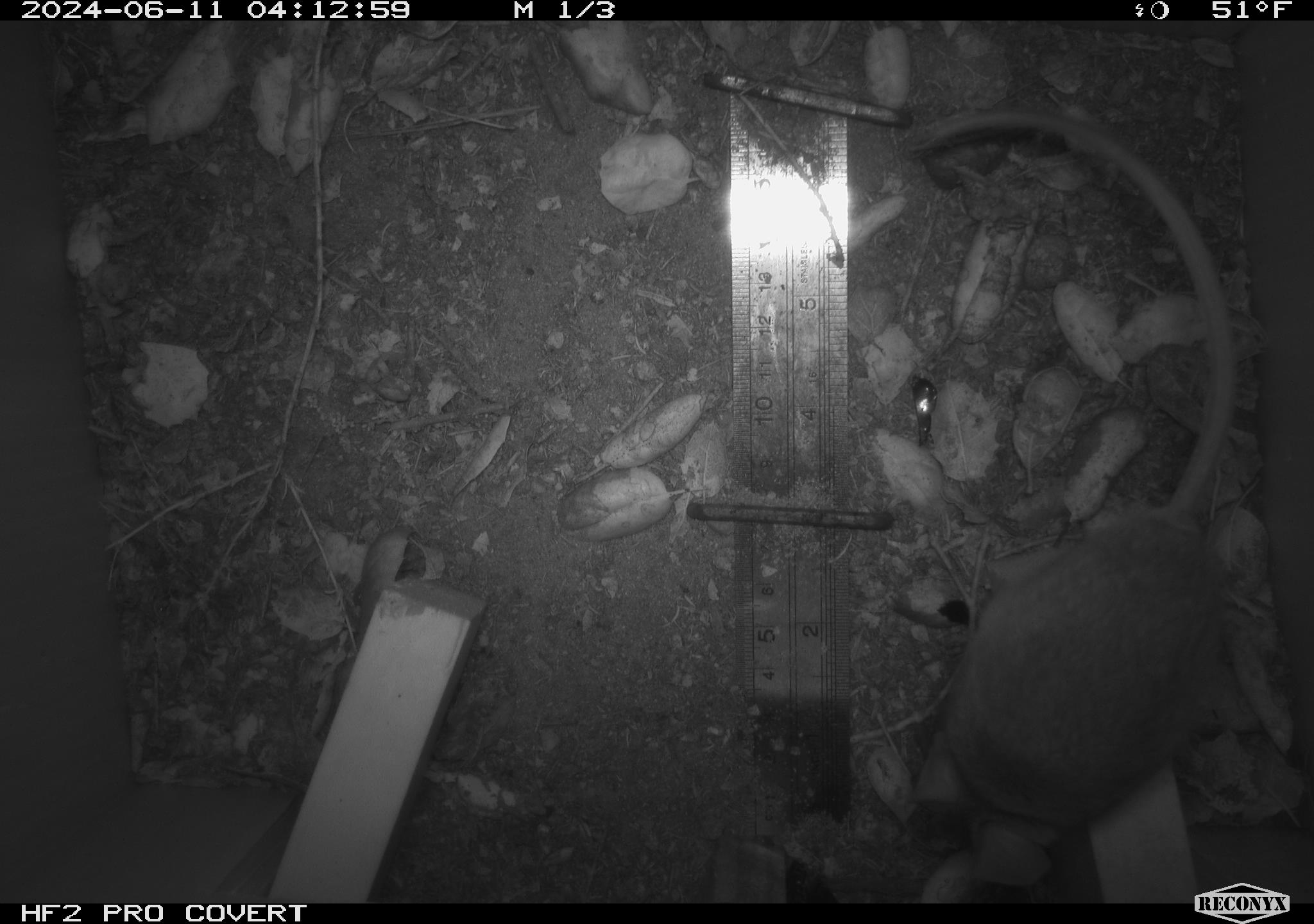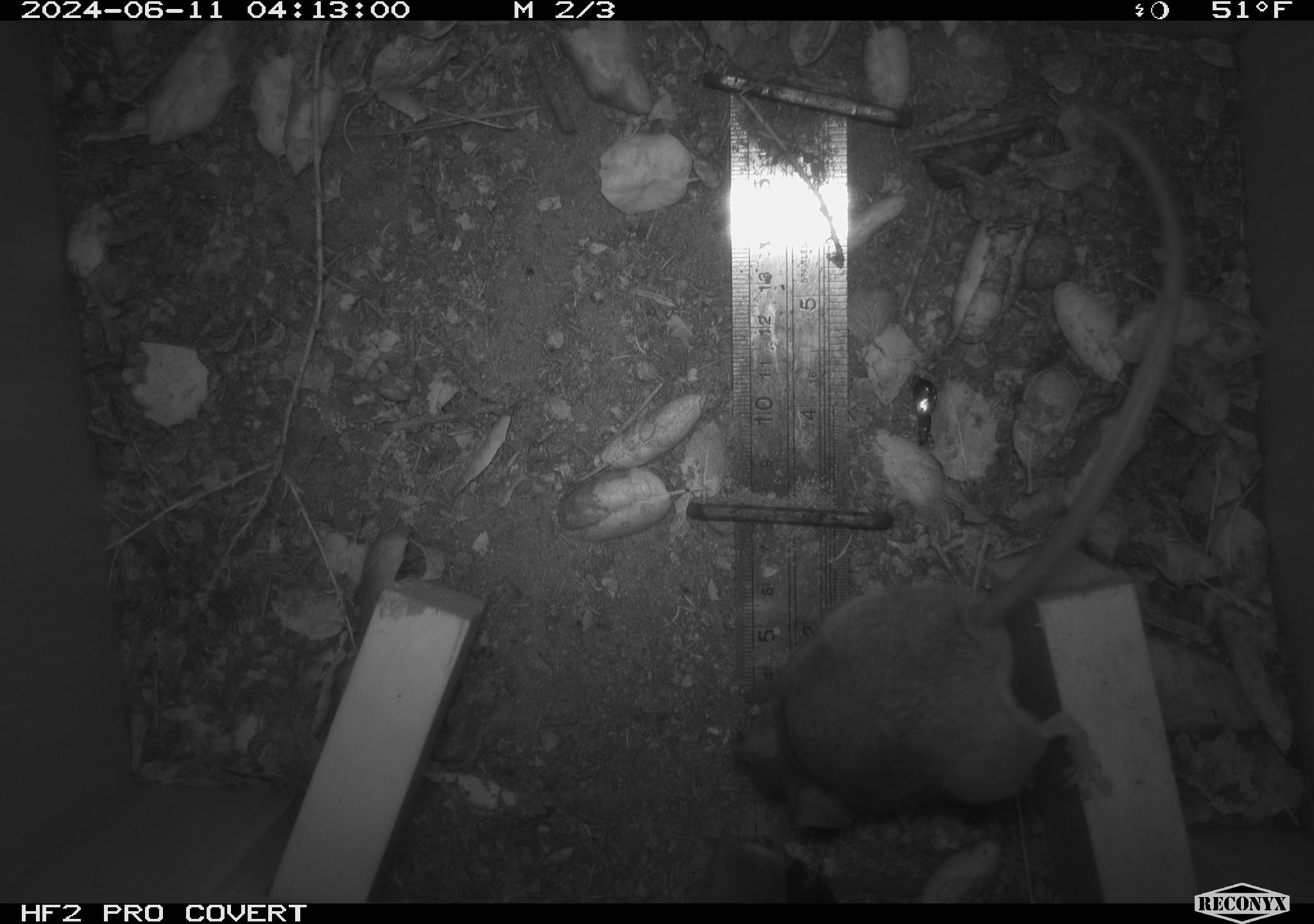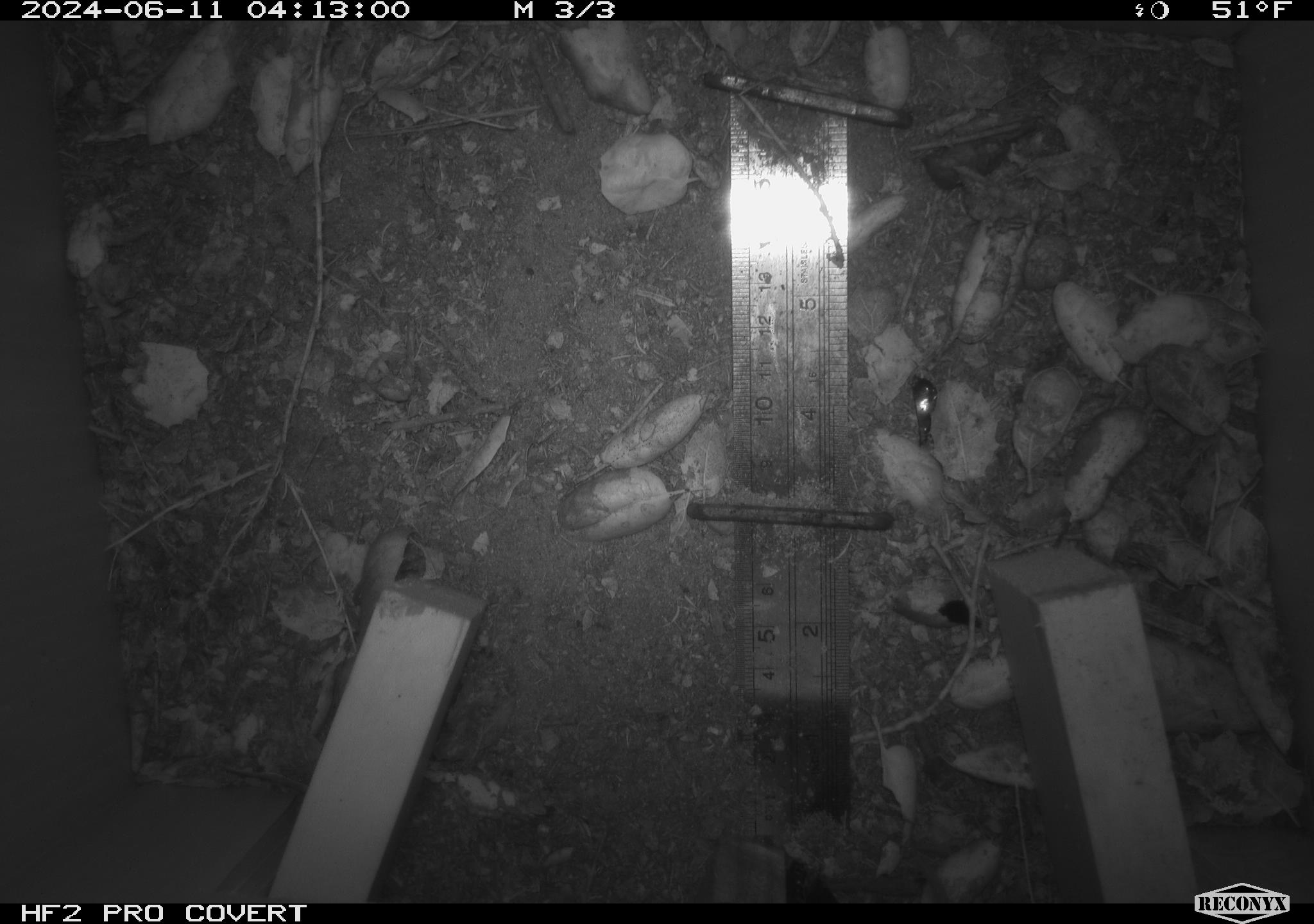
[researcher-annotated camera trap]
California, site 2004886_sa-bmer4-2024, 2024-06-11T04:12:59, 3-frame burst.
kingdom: Animalia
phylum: Chordata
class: Mammalia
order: Rodentia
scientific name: Rodentia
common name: woodrat or rat or mouse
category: woodrat or rat or mouse species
Woodrat or rat or mouse species (woodrat or rat or mouse) (Rodentia).